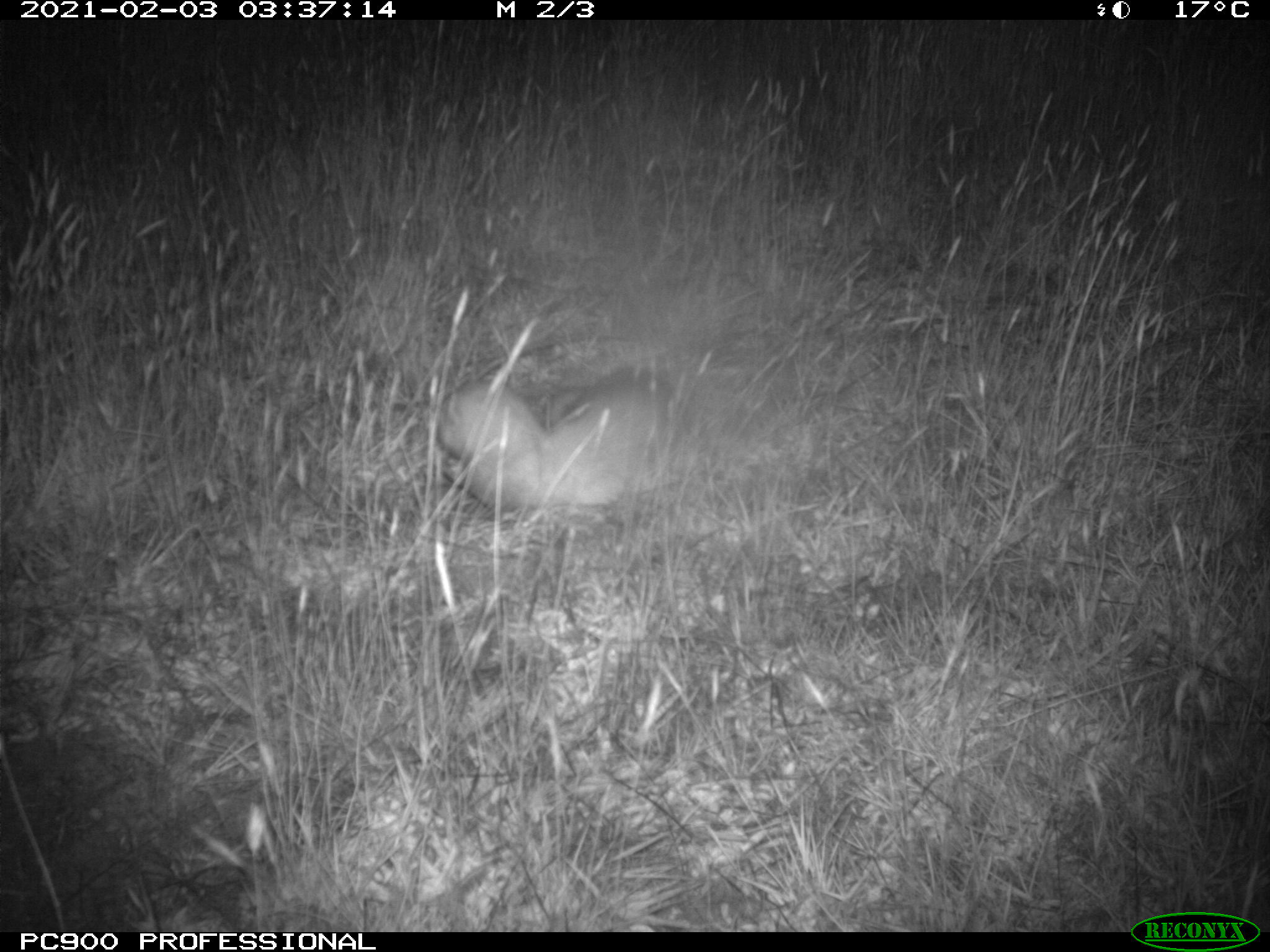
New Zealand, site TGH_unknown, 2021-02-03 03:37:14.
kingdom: Animalia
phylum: Chordata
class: Mammalia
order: Carnivora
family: Mustelidae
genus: Mustela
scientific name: Mustela furo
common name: ferret